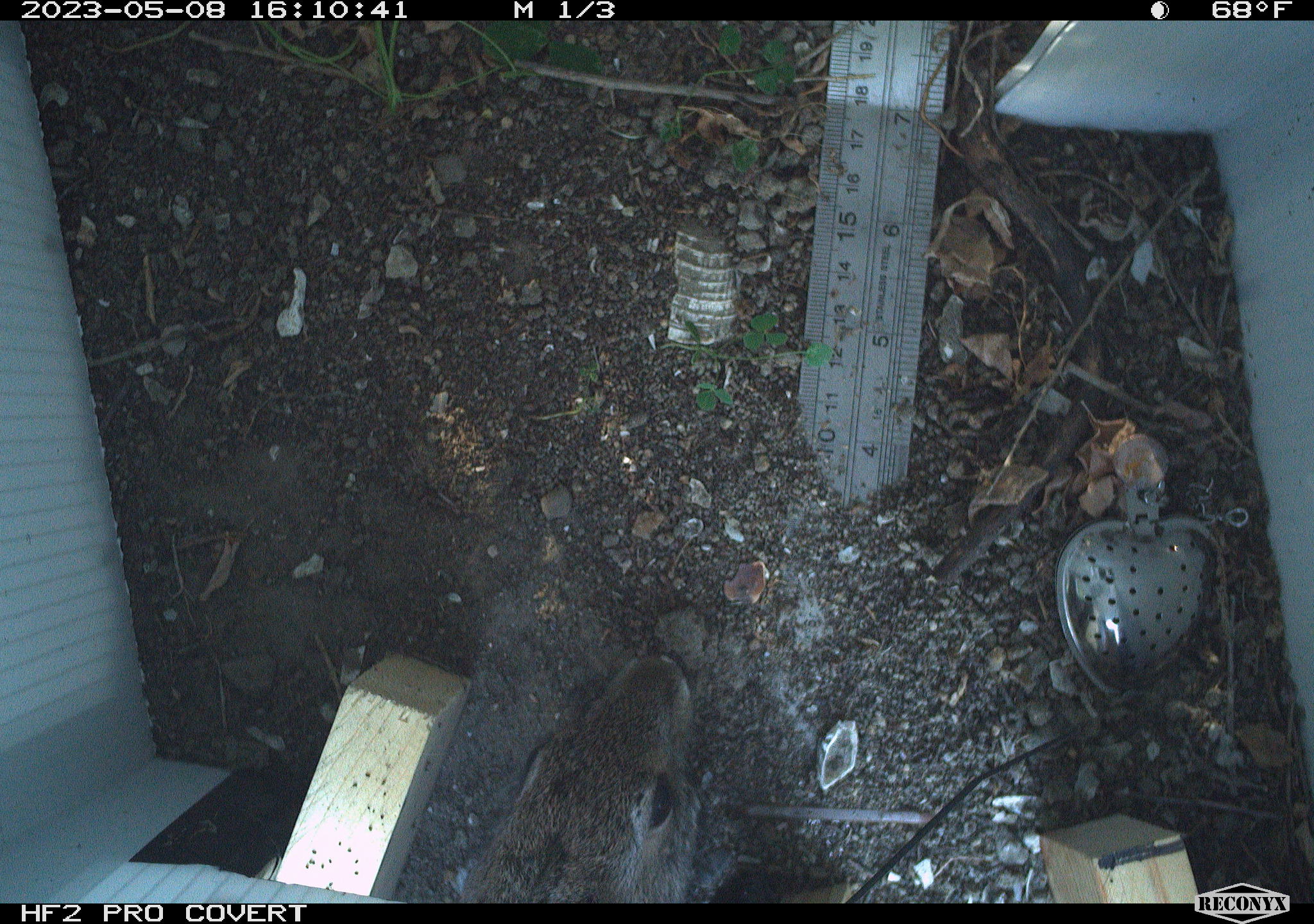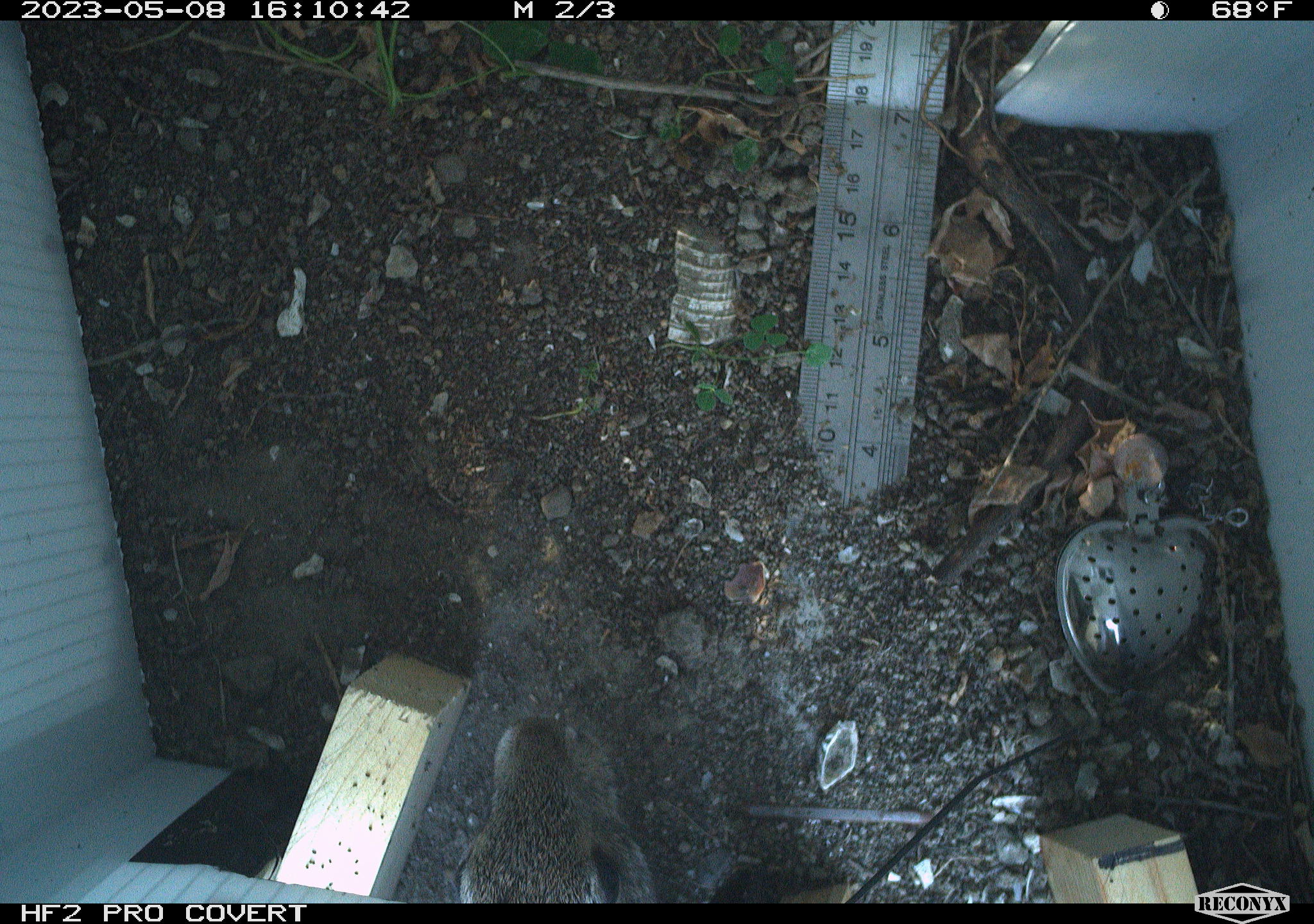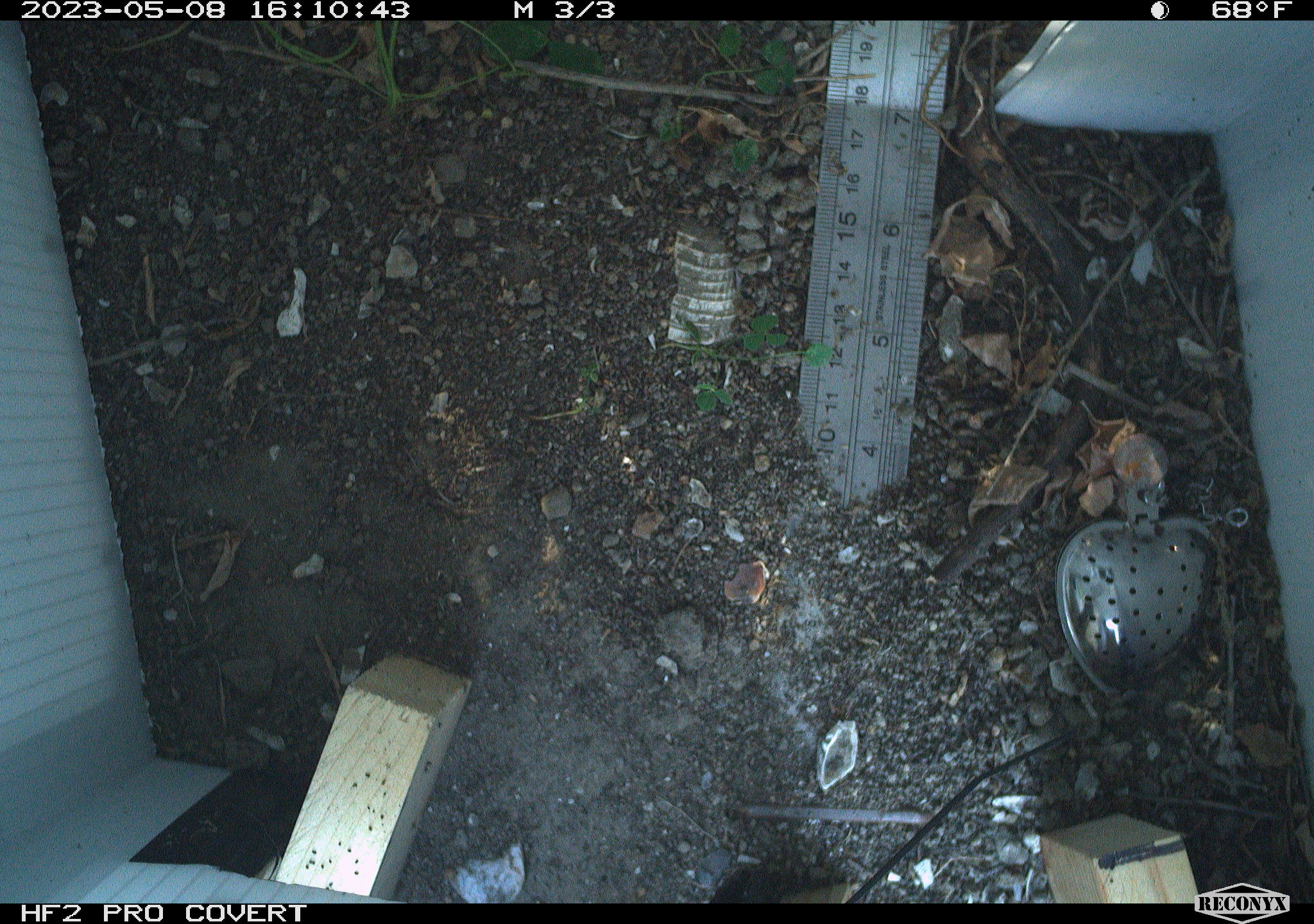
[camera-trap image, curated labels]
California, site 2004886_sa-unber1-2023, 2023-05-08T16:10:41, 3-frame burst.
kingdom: Animalia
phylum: Chordata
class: Mammalia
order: Lagomorpha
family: Leporidae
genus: Sylvilagus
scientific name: Sylvilagus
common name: cottontail rabbits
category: sylvilagus species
Sylvilagus species (cottontail rabbits) (Sylvilagus).